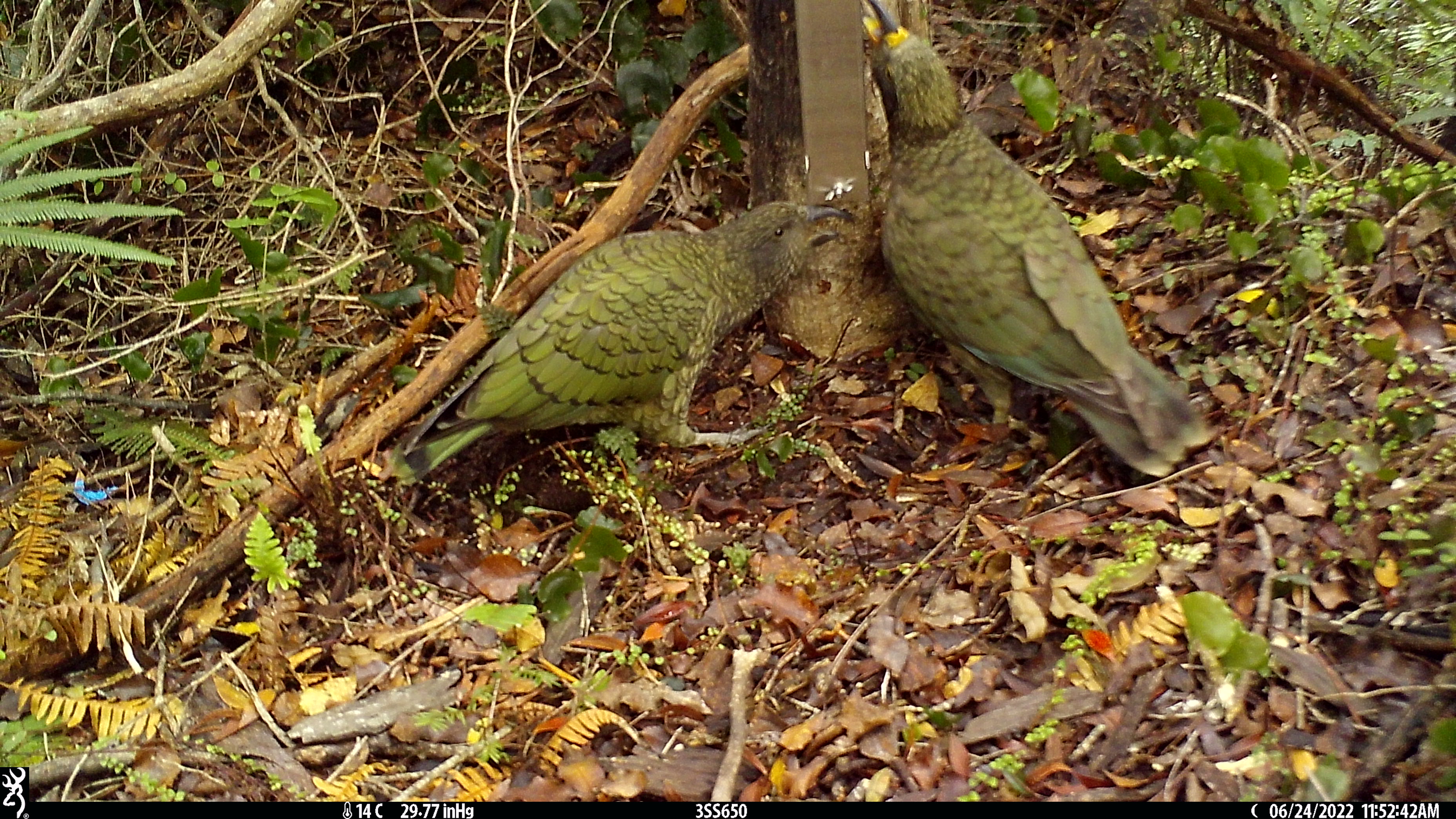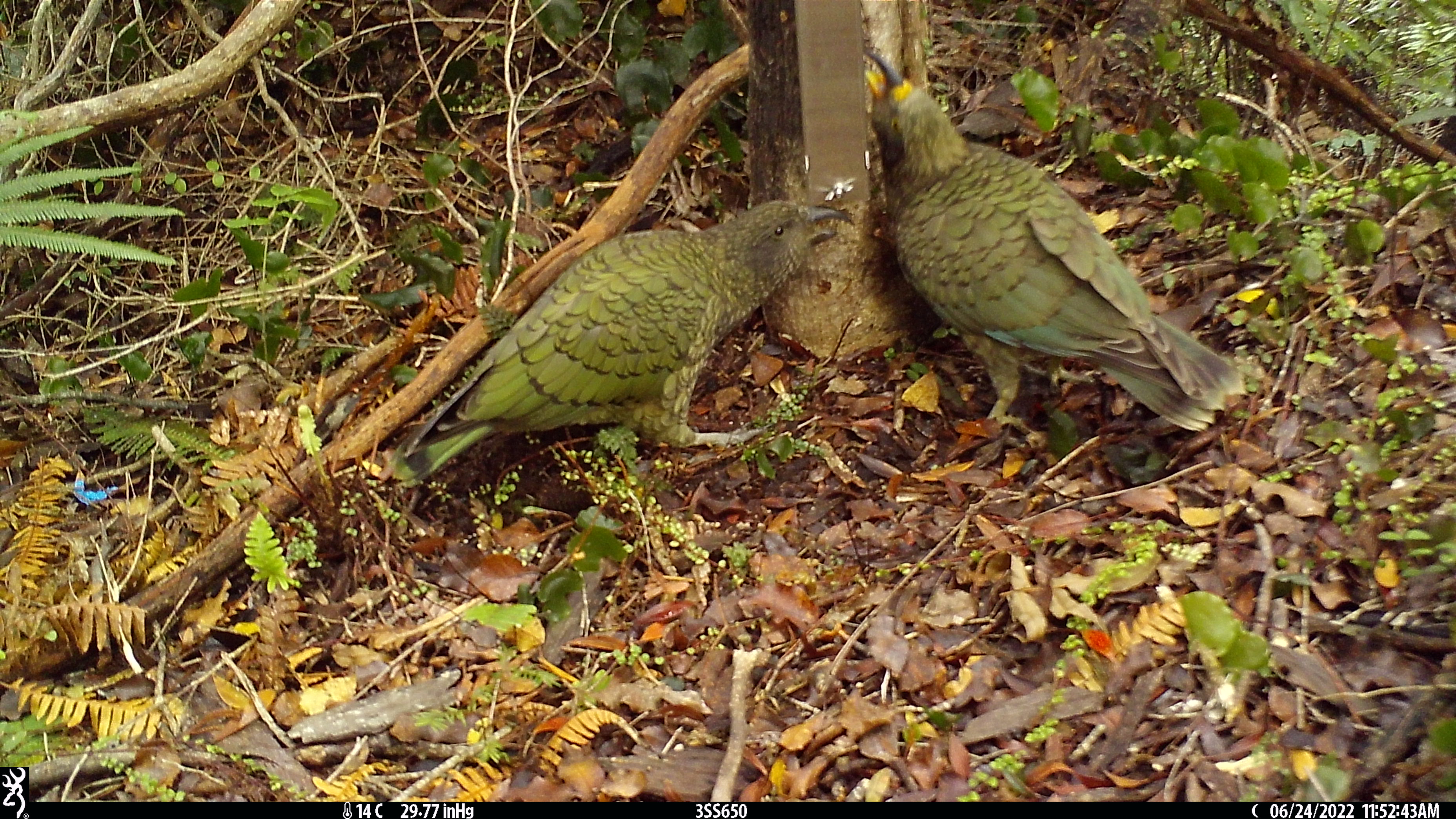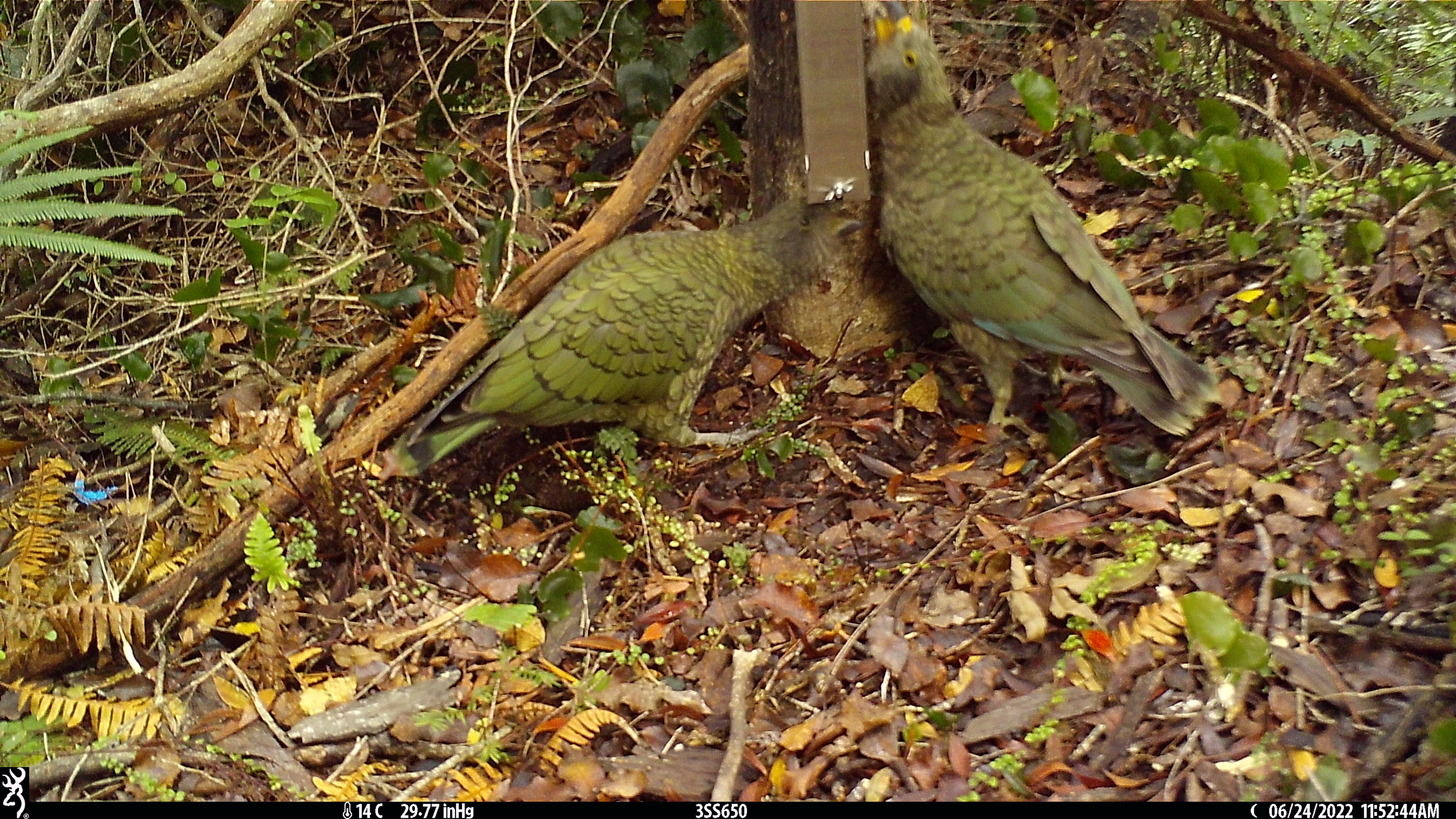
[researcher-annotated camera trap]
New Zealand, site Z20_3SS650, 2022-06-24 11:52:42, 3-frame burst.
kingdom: Animalia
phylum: Chordata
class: Aves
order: Psittaciformes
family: Strigopidae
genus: Nestor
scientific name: Nestor notabilis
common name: kea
Kea (Nestor notabilis).